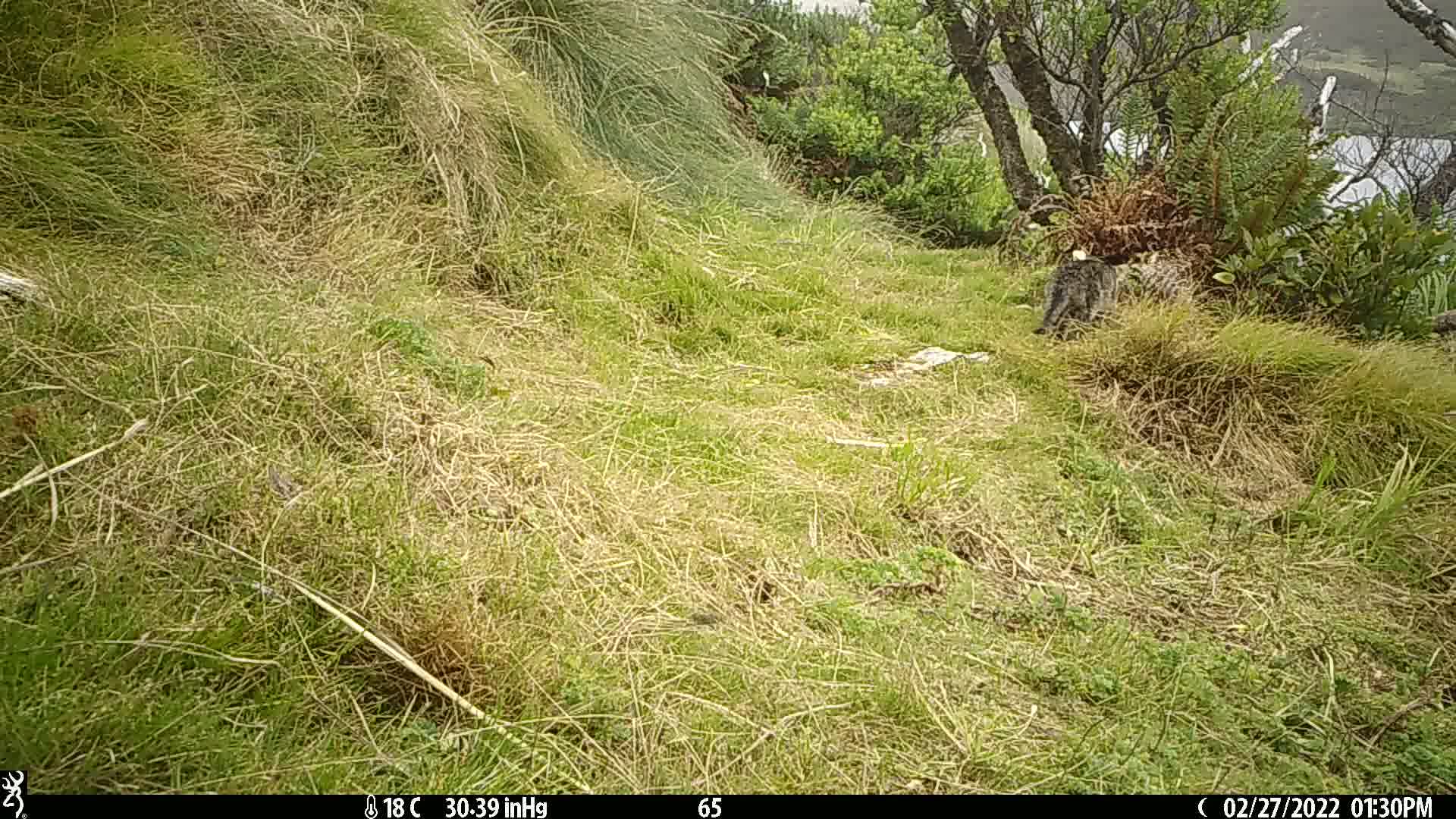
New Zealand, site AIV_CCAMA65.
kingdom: Animalia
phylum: Chordata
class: Mammalia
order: Carnivora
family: Felidae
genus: Felis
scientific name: Felis catus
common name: domestic cat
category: cat